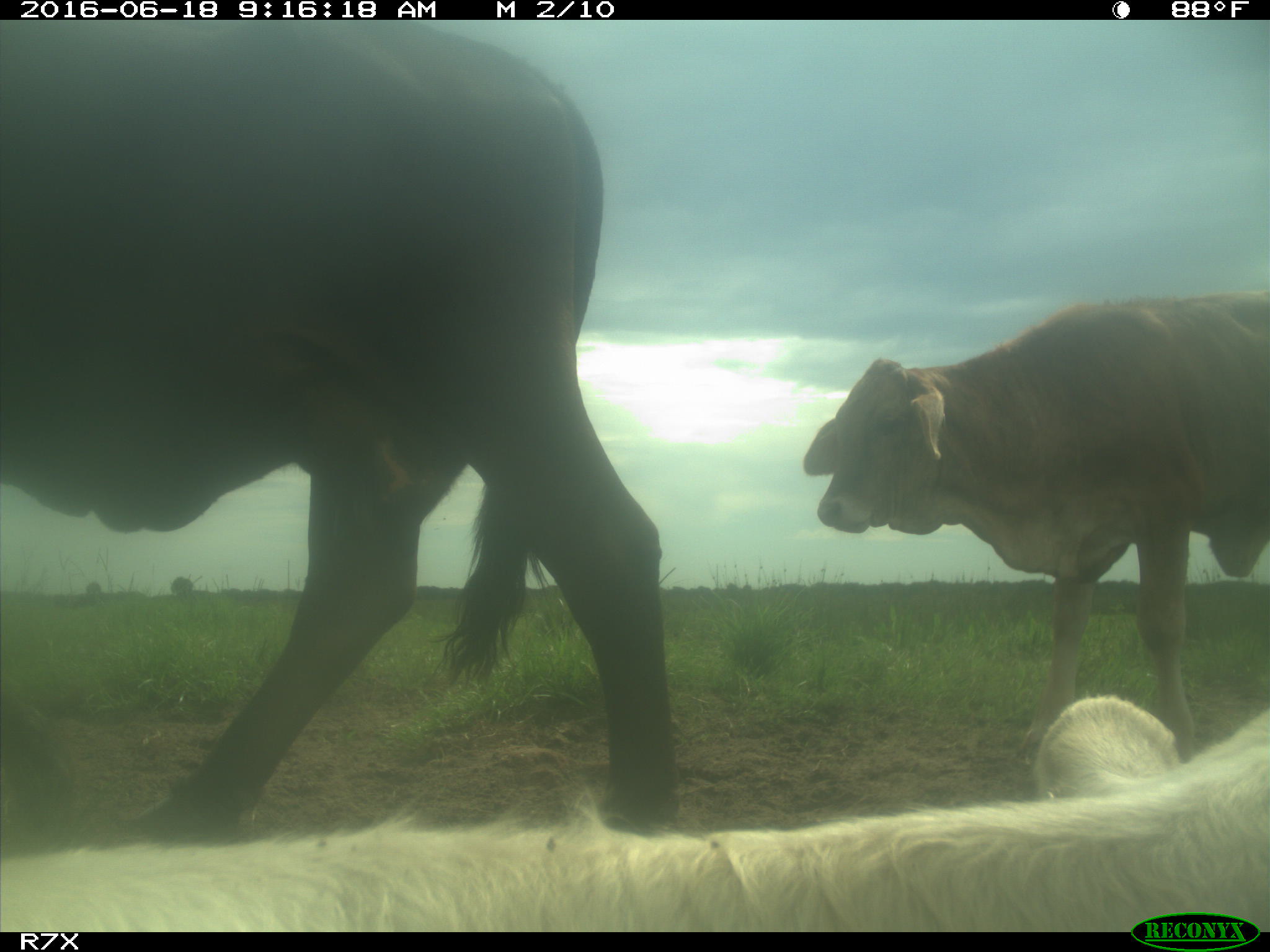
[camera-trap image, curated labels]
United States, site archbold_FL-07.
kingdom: Animalia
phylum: Chordata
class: Mammalia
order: Artiodactyla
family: Bovidae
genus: Bos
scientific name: Bos taurus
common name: domestic cow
Bos taurus (domestic cow).